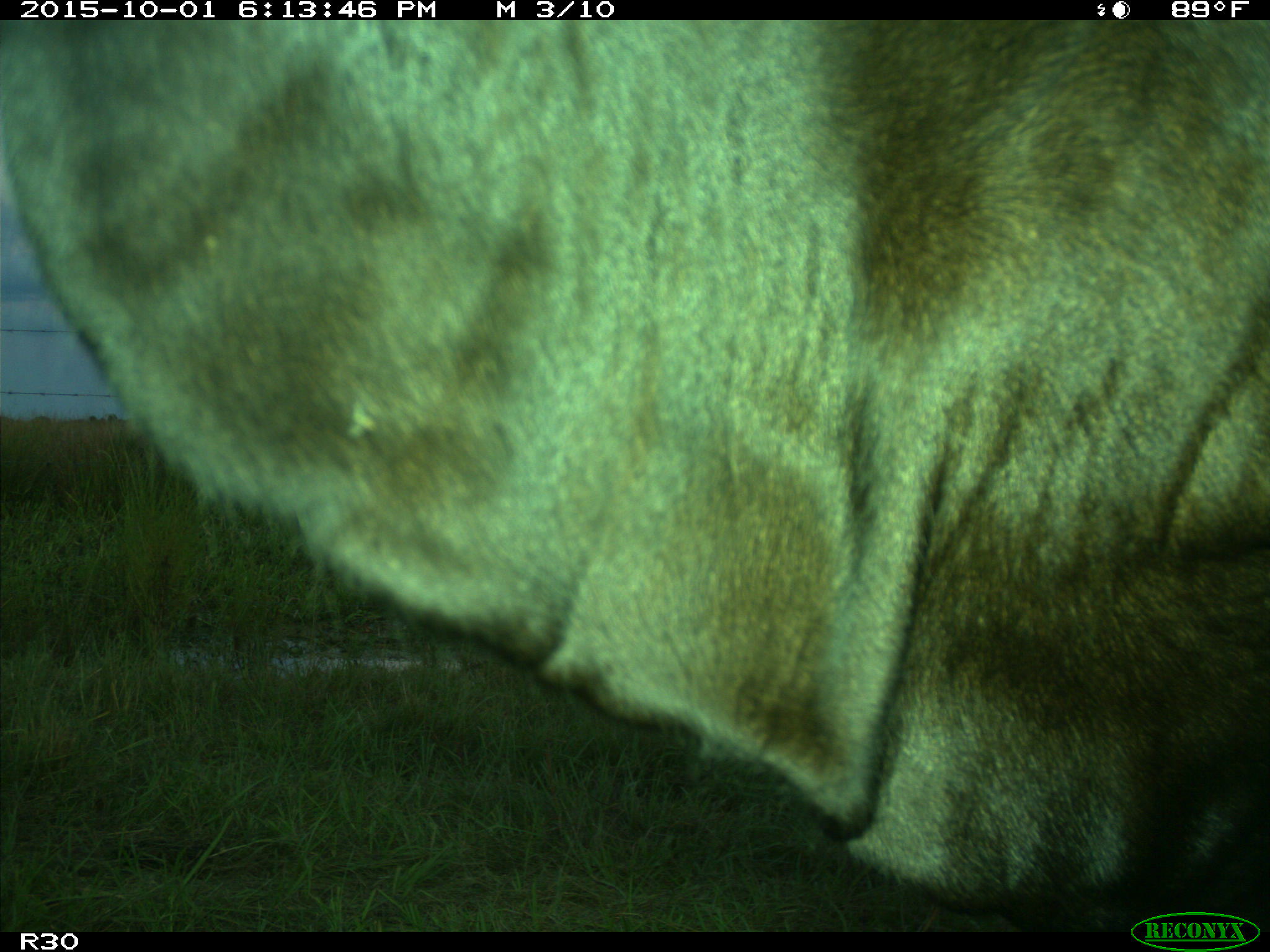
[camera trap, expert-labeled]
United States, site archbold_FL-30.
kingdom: Animalia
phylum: Chordata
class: Mammalia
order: Artiodactyla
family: Bovidae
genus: Bos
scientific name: Bos taurus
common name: domestic cow